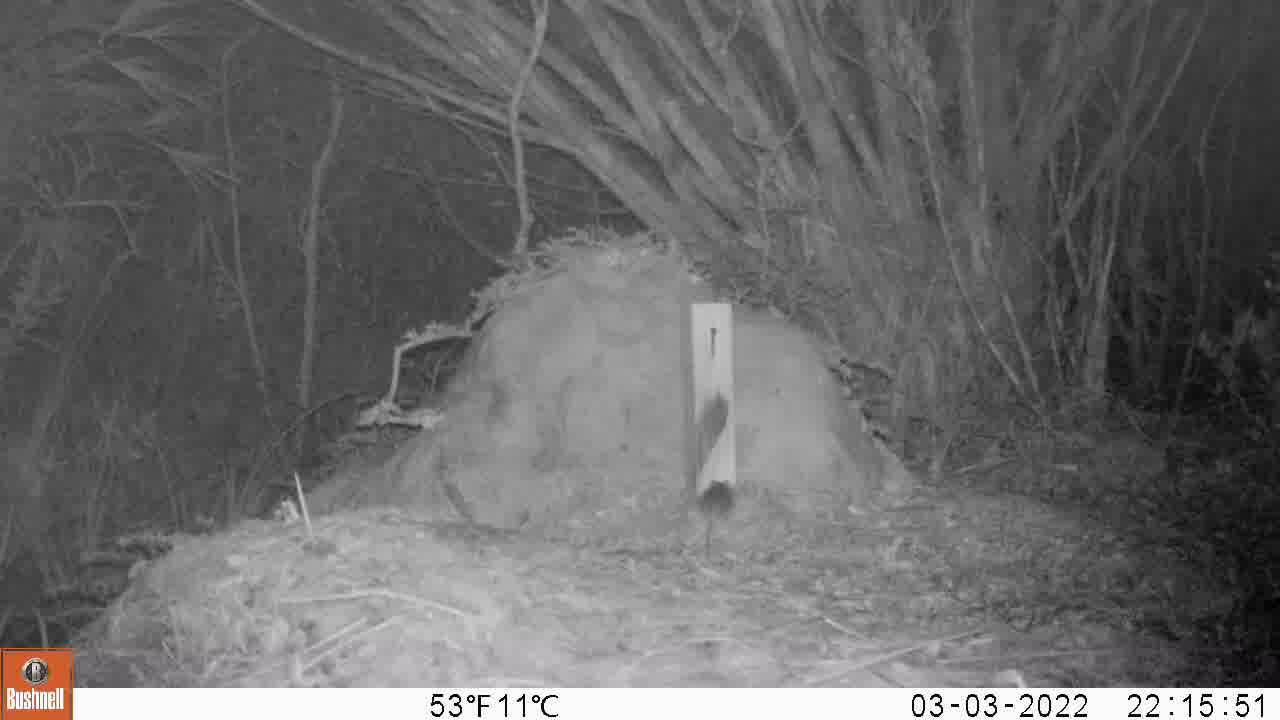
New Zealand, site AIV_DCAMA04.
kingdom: Animalia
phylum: Chordata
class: Mammalia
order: Rodentia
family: Muridae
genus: Mus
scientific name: Mus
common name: mouse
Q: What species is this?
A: Mouse (Mus).